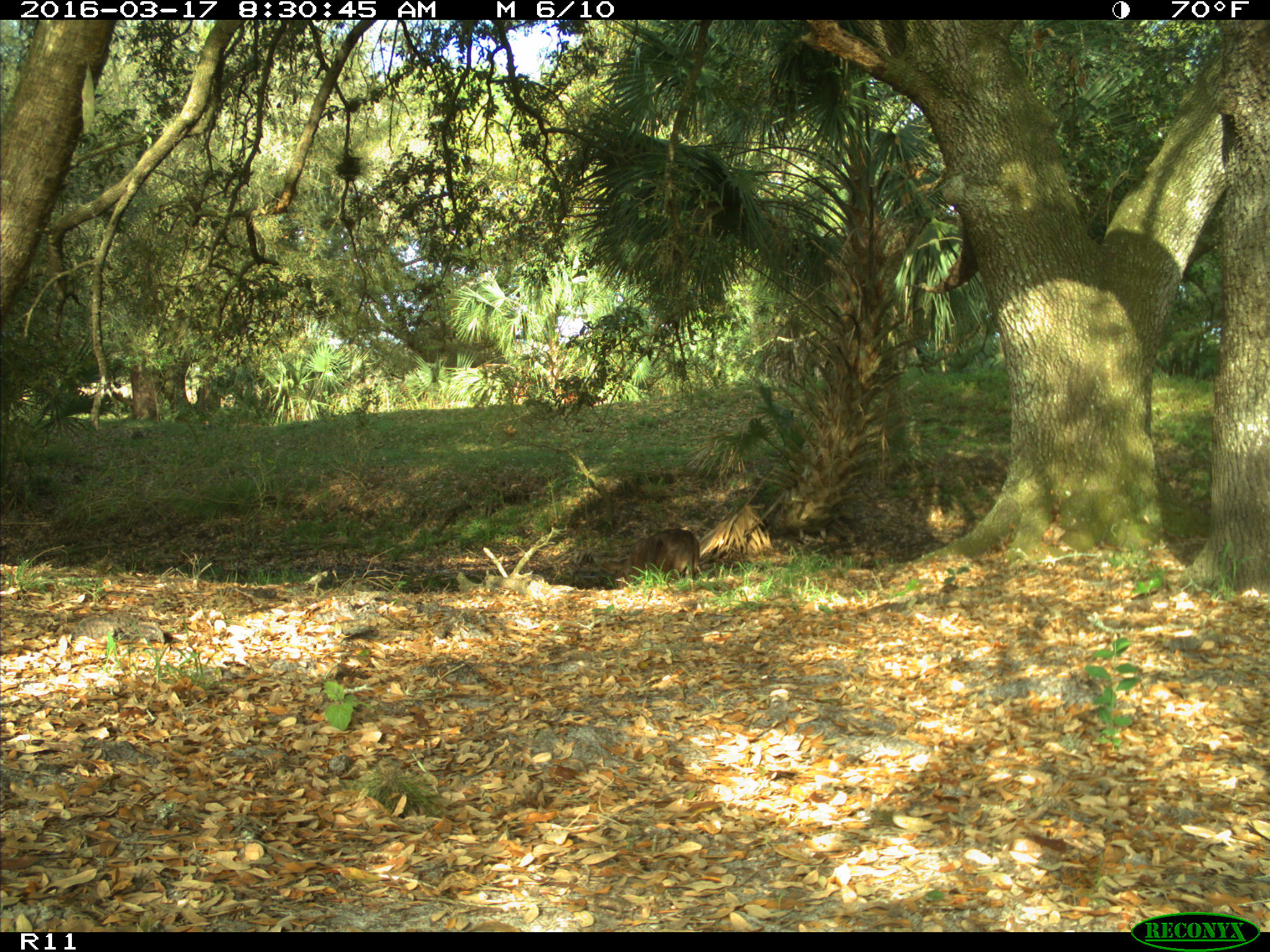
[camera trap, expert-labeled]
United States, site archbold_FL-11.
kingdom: Animalia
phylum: Chordata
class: Mammalia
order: Artiodactyla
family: Bovidae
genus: Bos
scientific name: Bos taurus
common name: domestic cow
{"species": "Bos taurus (domestic cow)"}